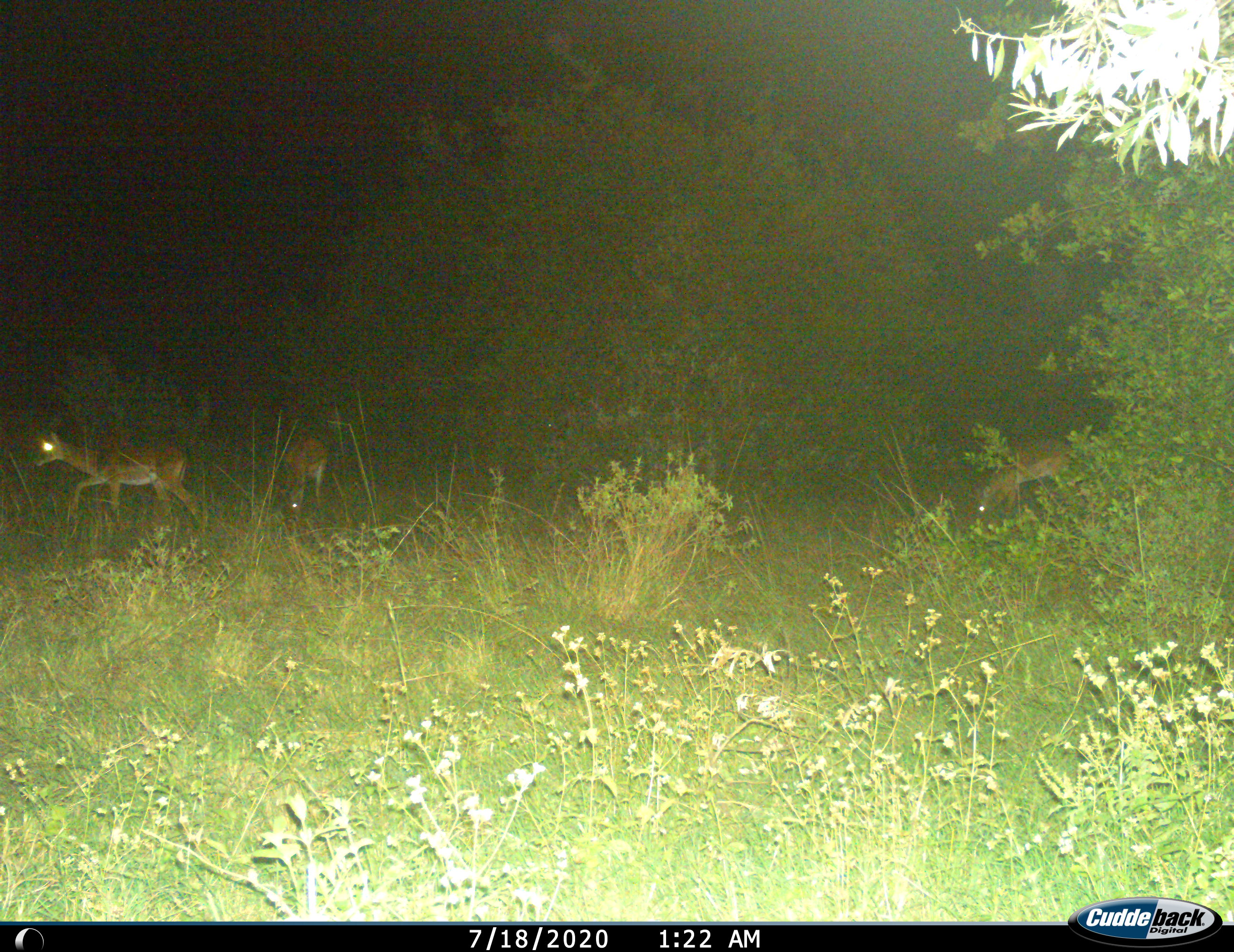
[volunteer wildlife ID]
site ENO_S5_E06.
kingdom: Animalia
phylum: Chordata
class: Mammalia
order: Artiodactyla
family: Bovidae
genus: Aepyceros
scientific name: Aepyceros melampus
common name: impala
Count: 3.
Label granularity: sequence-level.